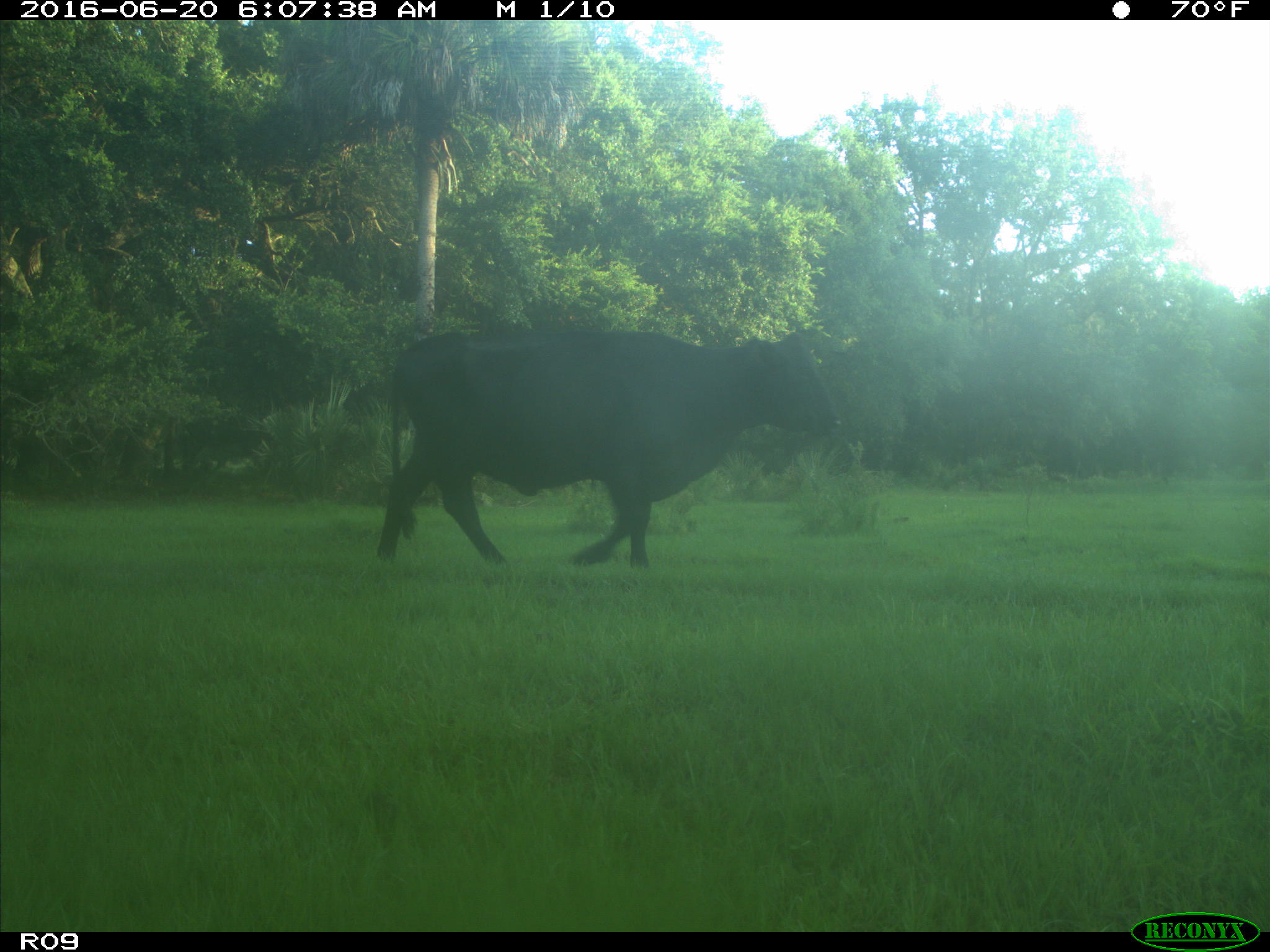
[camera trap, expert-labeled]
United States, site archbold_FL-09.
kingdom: Animalia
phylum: Chordata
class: Mammalia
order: Artiodactyla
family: Bovidae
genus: Bos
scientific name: Bos taurus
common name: domestic cow